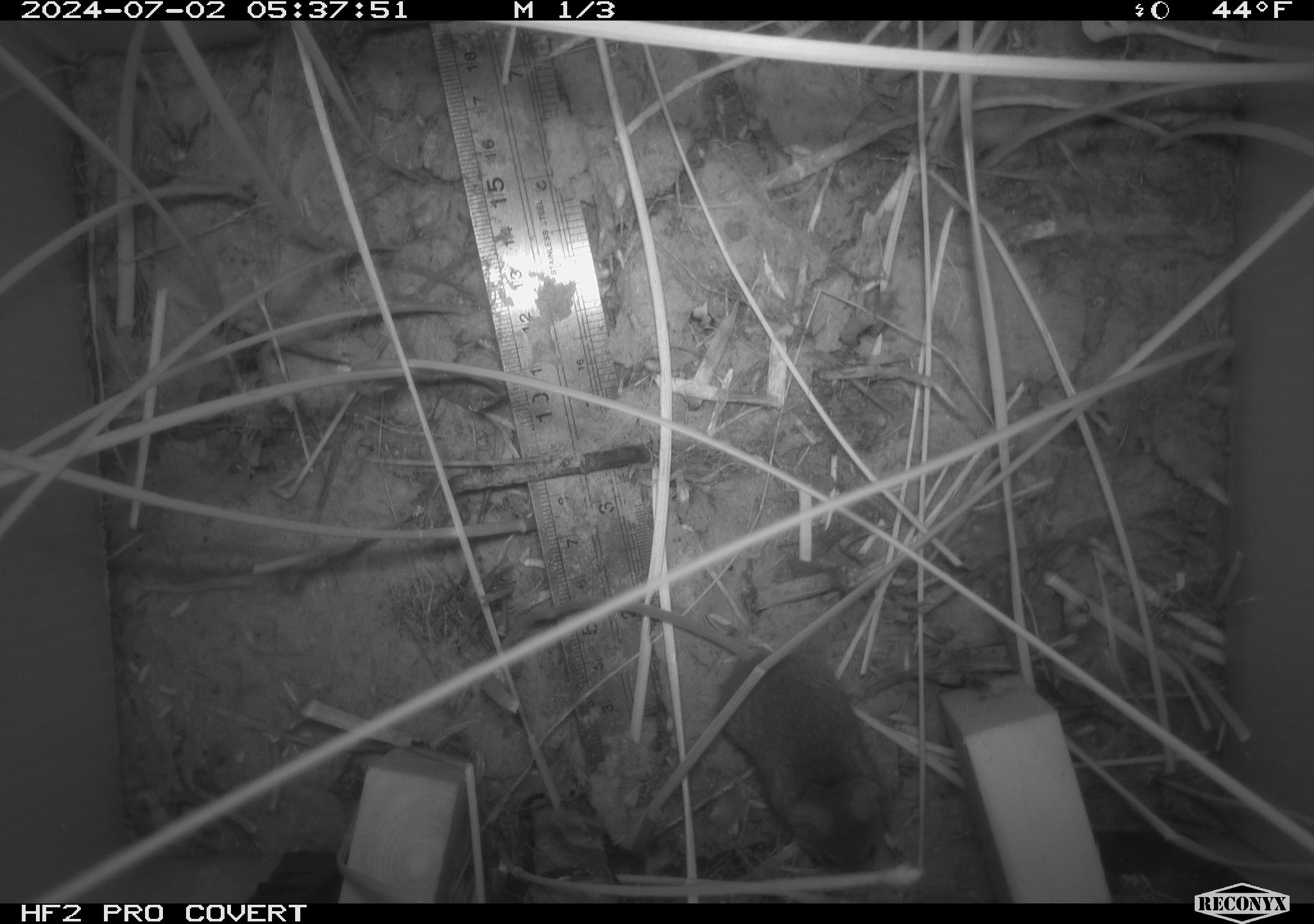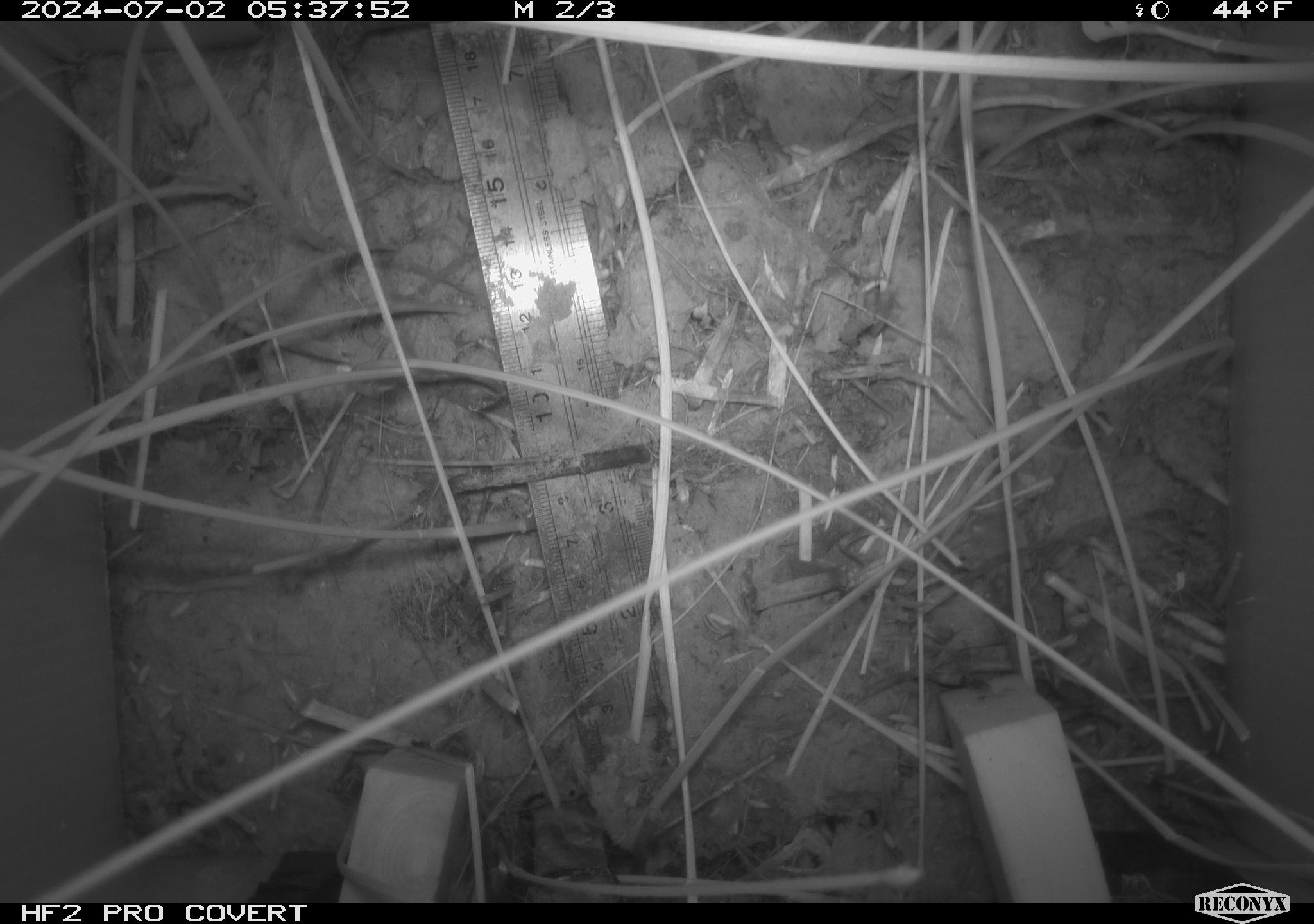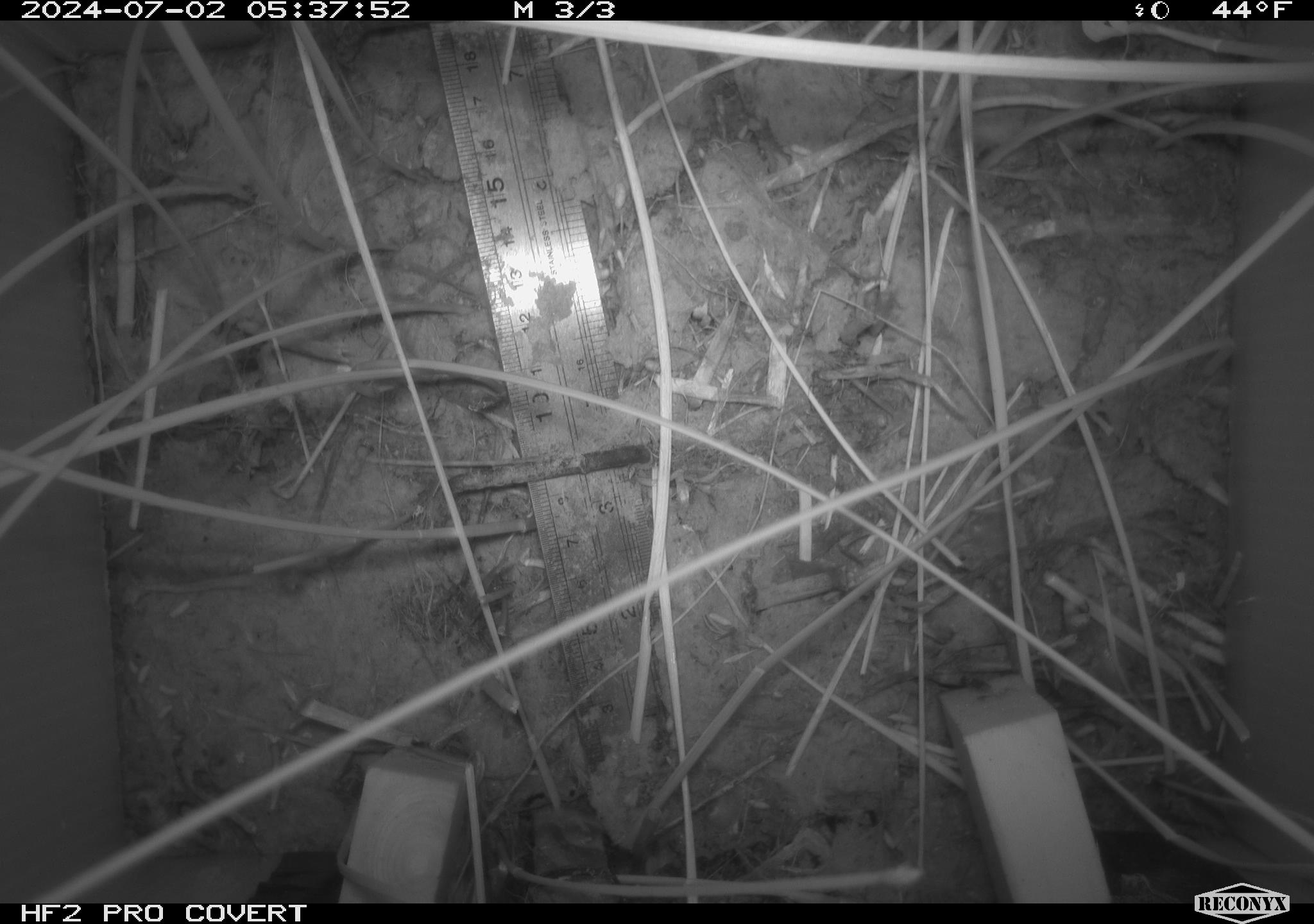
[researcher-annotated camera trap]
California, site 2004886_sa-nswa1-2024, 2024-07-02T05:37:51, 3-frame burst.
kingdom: Animalia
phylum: Chordata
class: Mammalia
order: Rodentia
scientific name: Rodentia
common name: rodent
Rodent (Rodentia).